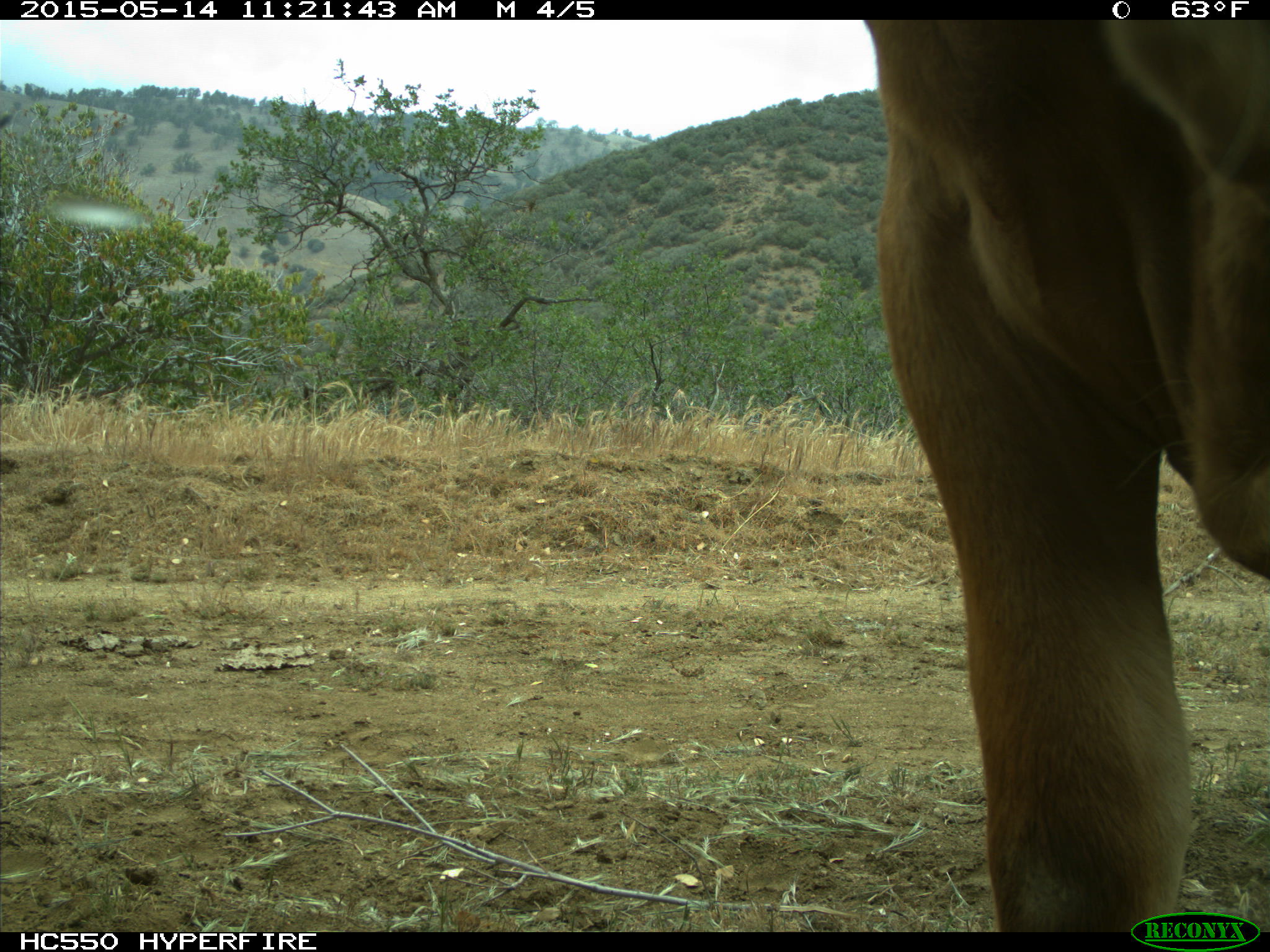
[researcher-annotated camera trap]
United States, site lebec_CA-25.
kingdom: Animalia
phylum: Chordata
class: Mammalia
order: Artiodactyla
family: Bovidae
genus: Bos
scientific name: Bos taurus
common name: domestic cow